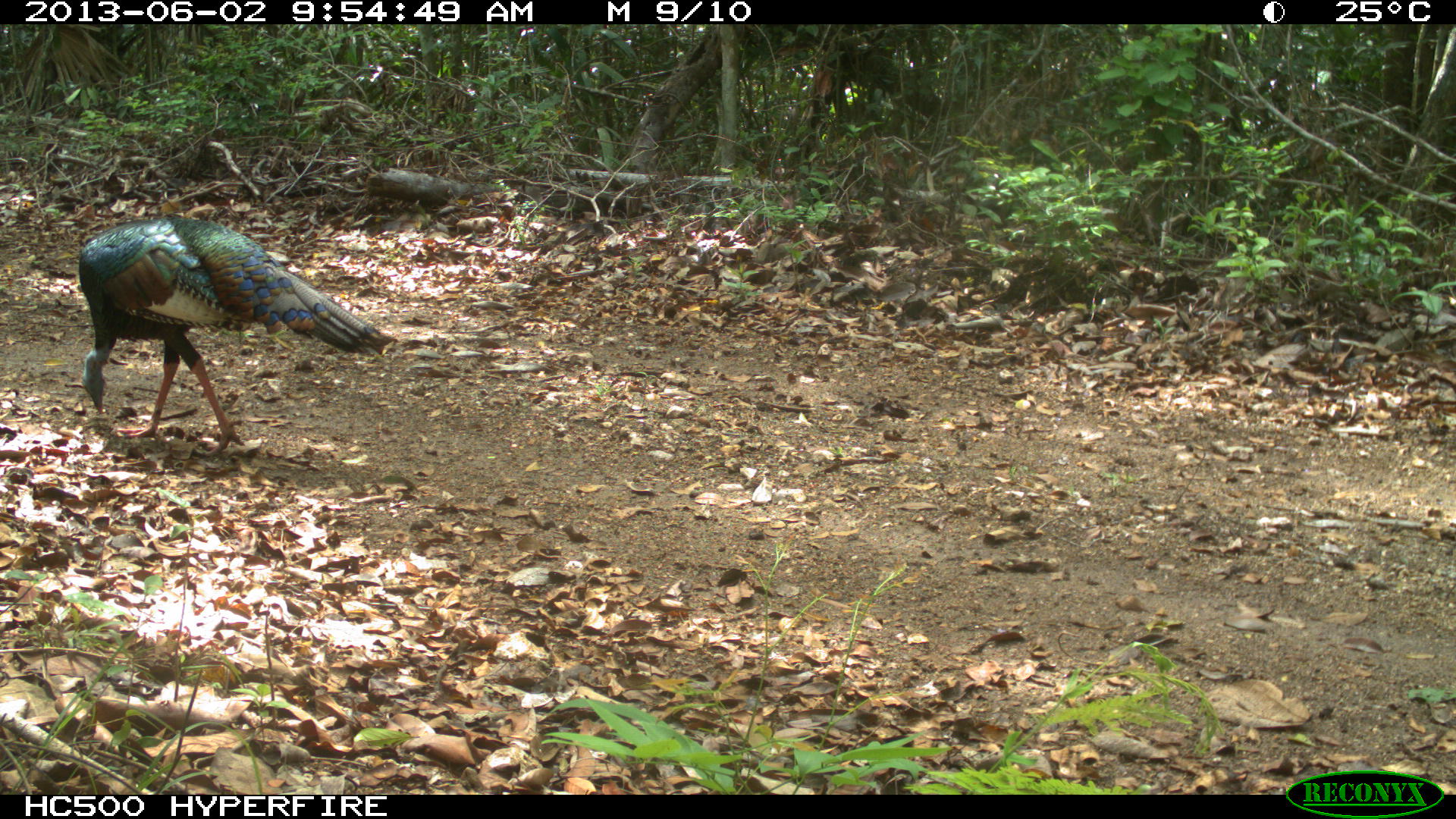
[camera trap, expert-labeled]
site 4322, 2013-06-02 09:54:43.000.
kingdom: Animalia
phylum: Chordata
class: Aves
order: Galliformes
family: Phasianidae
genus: Meleagris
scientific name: Meleagris ocellata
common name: ocellated turkey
Meleagris ocellata (ocellated turkey), count 1, sex male.